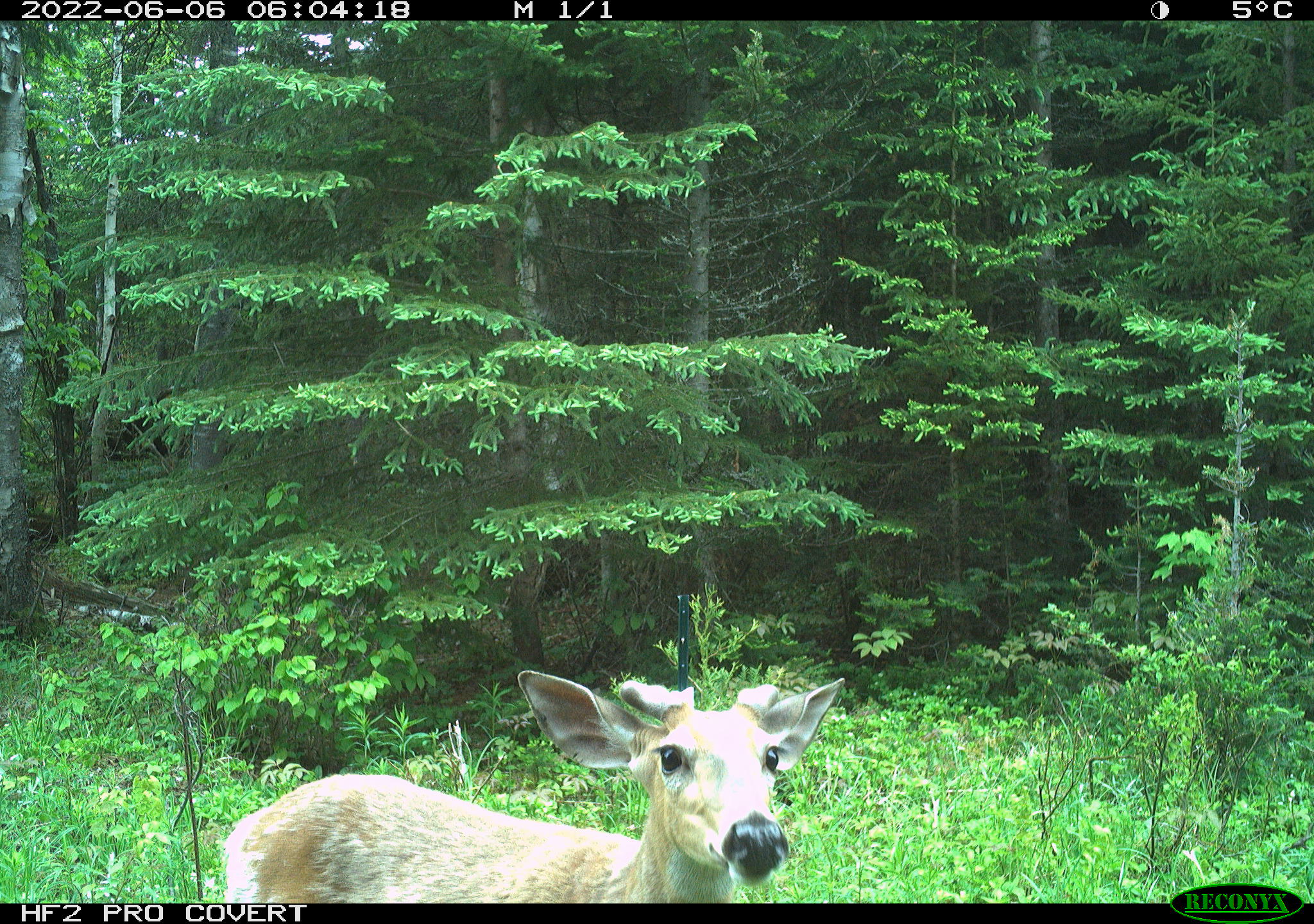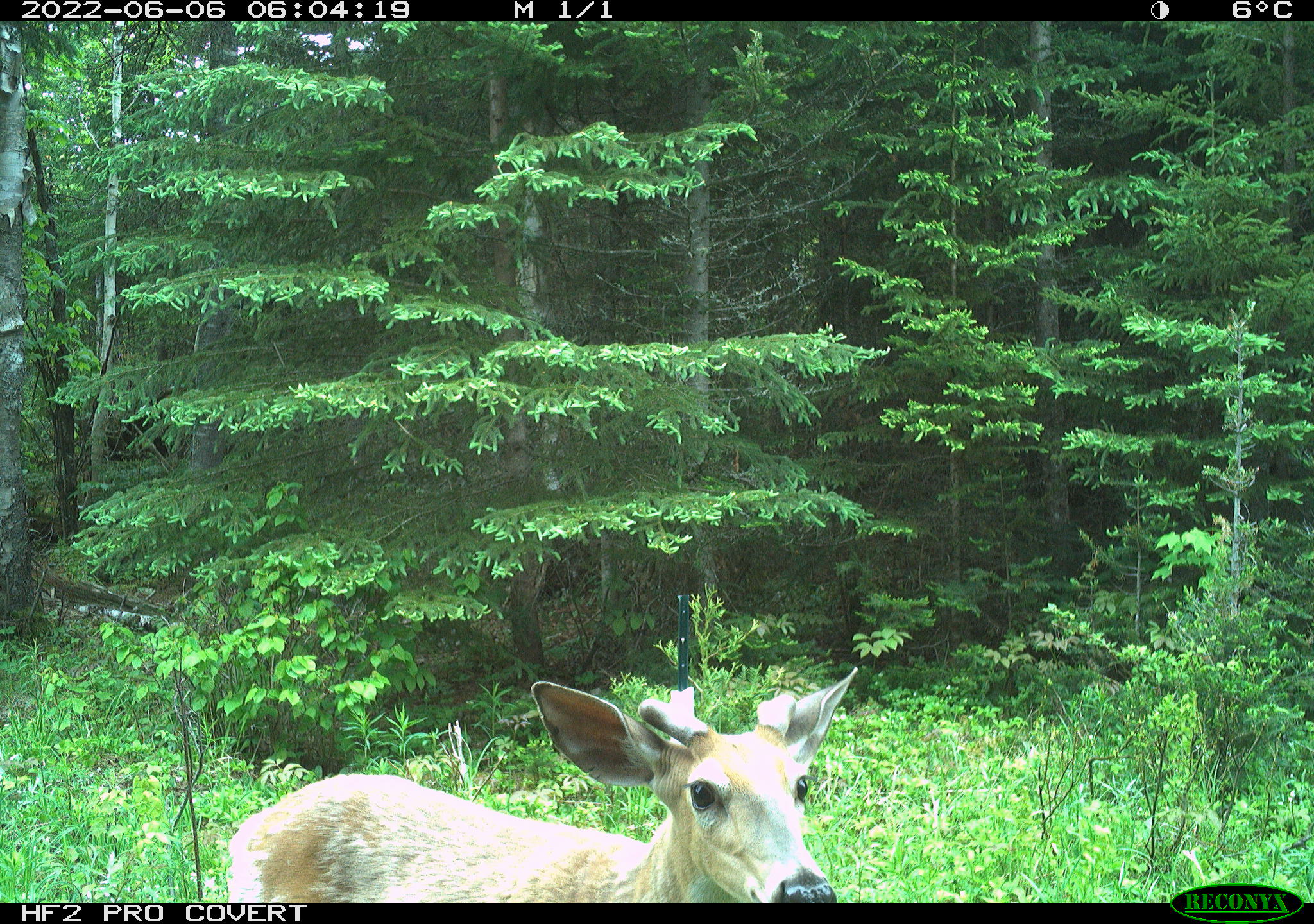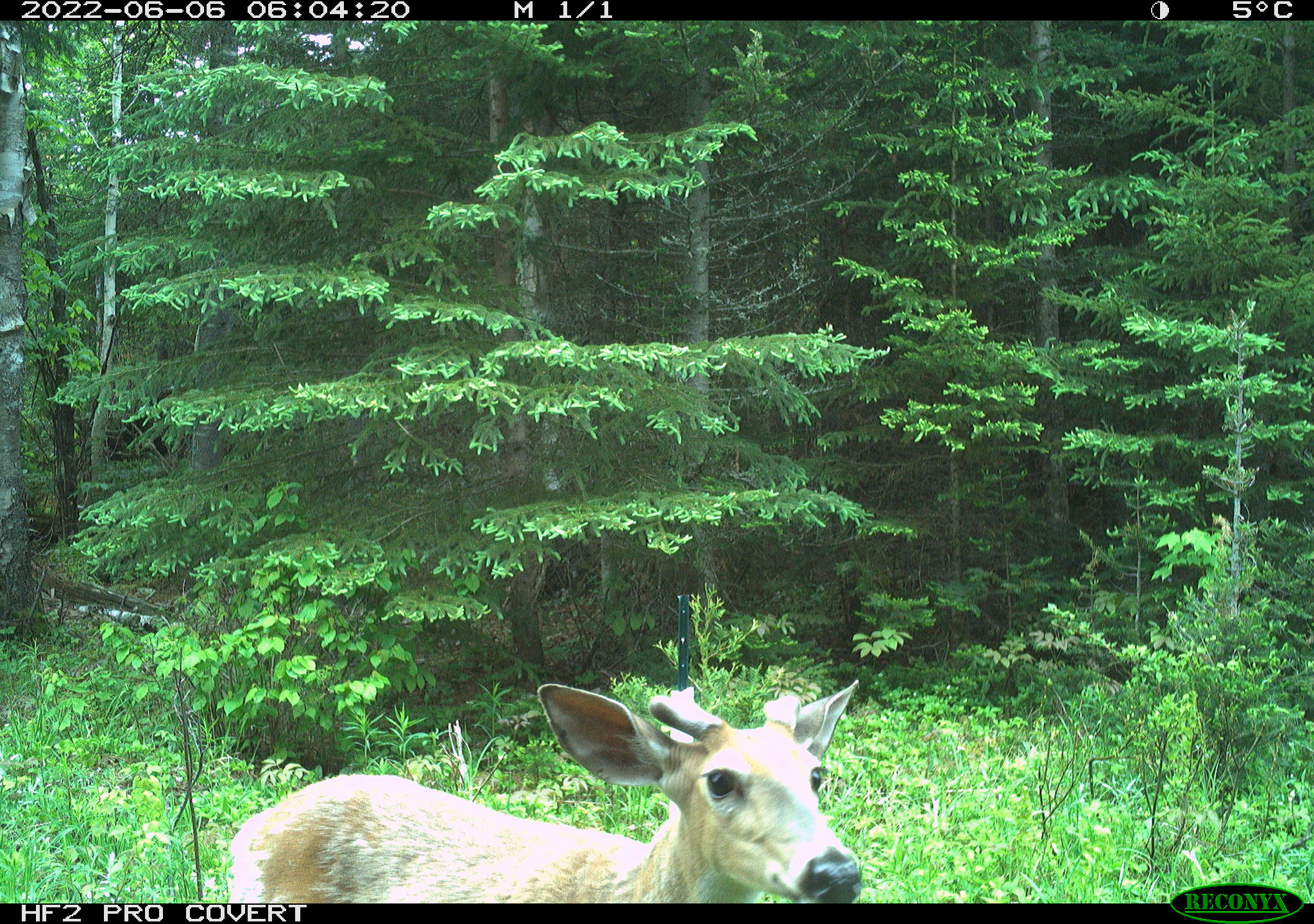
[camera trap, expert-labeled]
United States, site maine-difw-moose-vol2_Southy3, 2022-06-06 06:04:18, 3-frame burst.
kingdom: Animalia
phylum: Chordata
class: Mammalia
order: Artiodactyla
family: Cervidae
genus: Odocoileus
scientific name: Odocoileus virginianus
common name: white-tailed deer